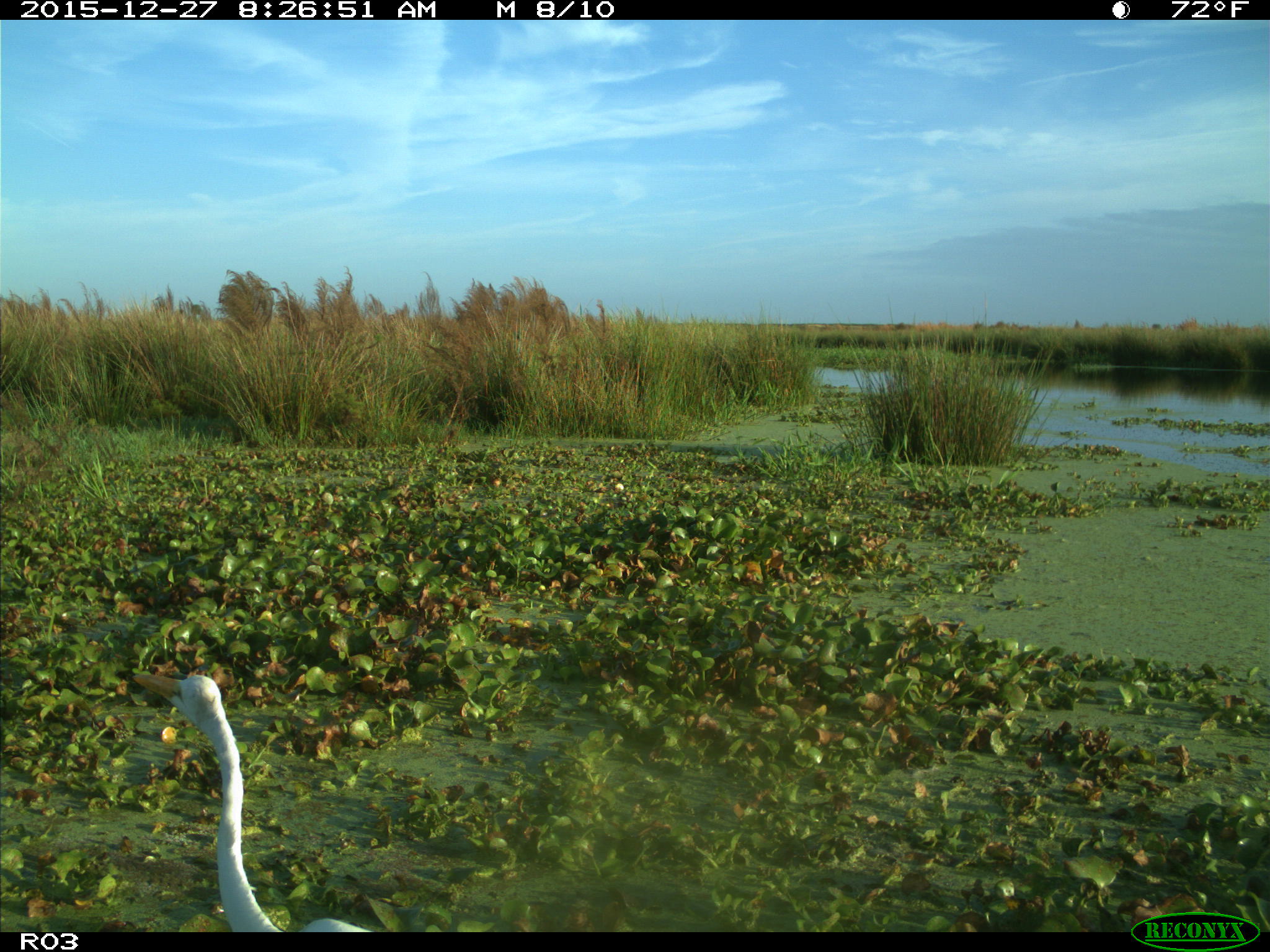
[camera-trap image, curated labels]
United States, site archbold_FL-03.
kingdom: Animalia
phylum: Chordata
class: Aves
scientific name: Aves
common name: birds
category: unidentified bird